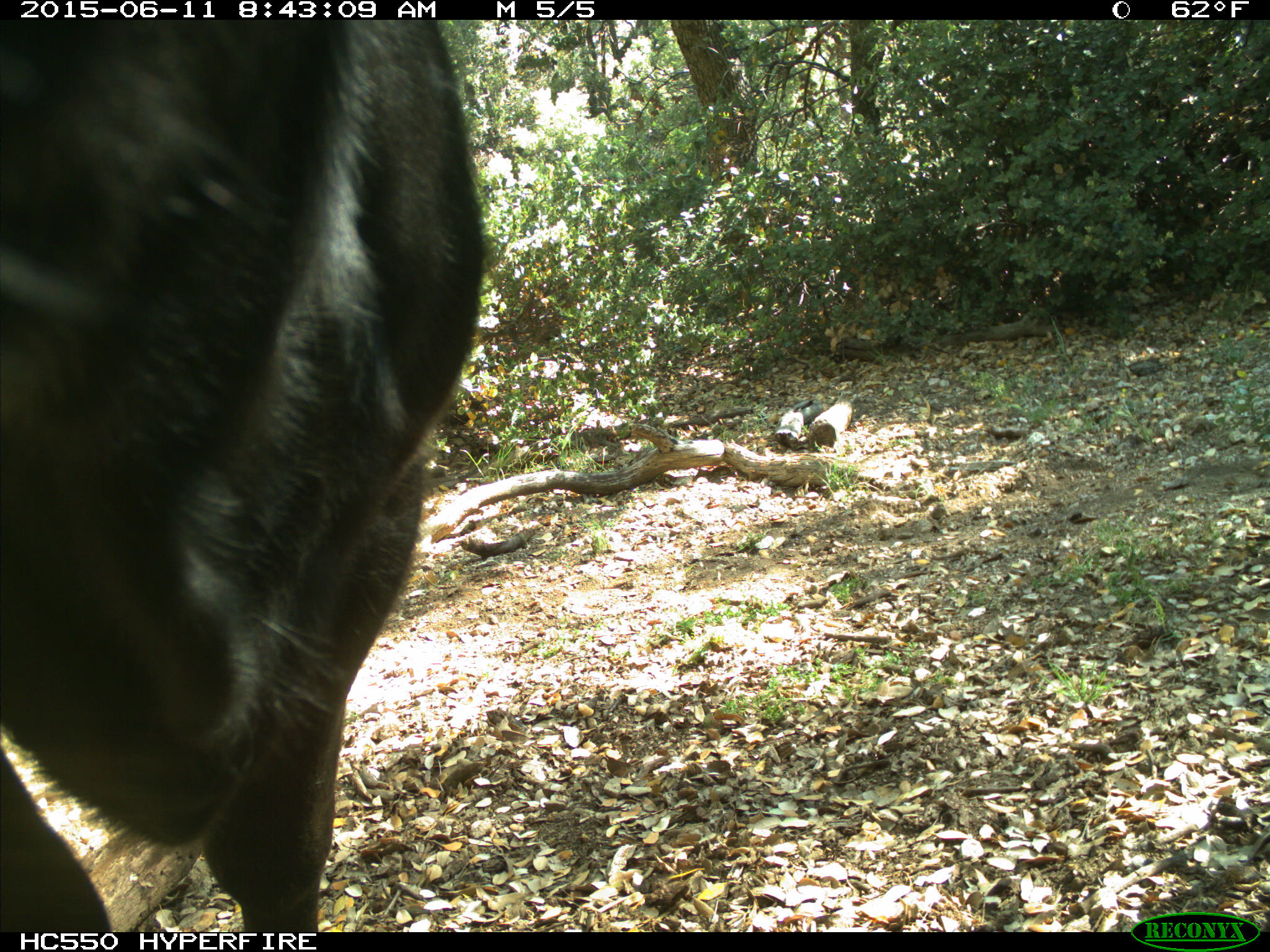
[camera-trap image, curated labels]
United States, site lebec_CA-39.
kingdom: Animalia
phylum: Chordata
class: Mammalia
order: Artiodactyla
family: Bovidae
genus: Bos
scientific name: Bos taurus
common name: domestic cow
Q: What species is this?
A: Bos taurus (domestic cow).